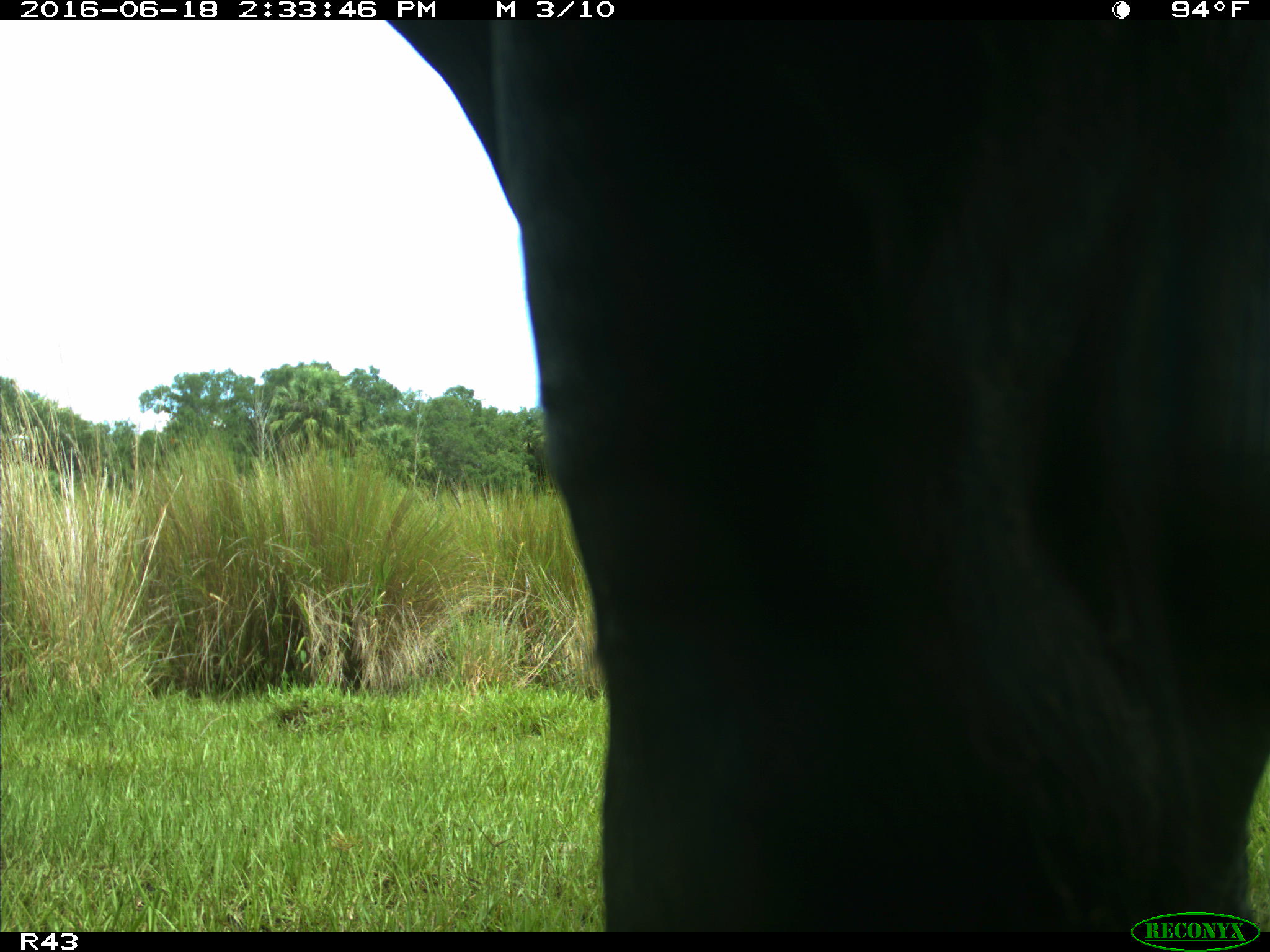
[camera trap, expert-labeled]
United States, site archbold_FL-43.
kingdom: Animalia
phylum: Chordata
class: Mammalia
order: Artiodactyla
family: Bovidae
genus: Bos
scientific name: Bos taurus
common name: domestic cow